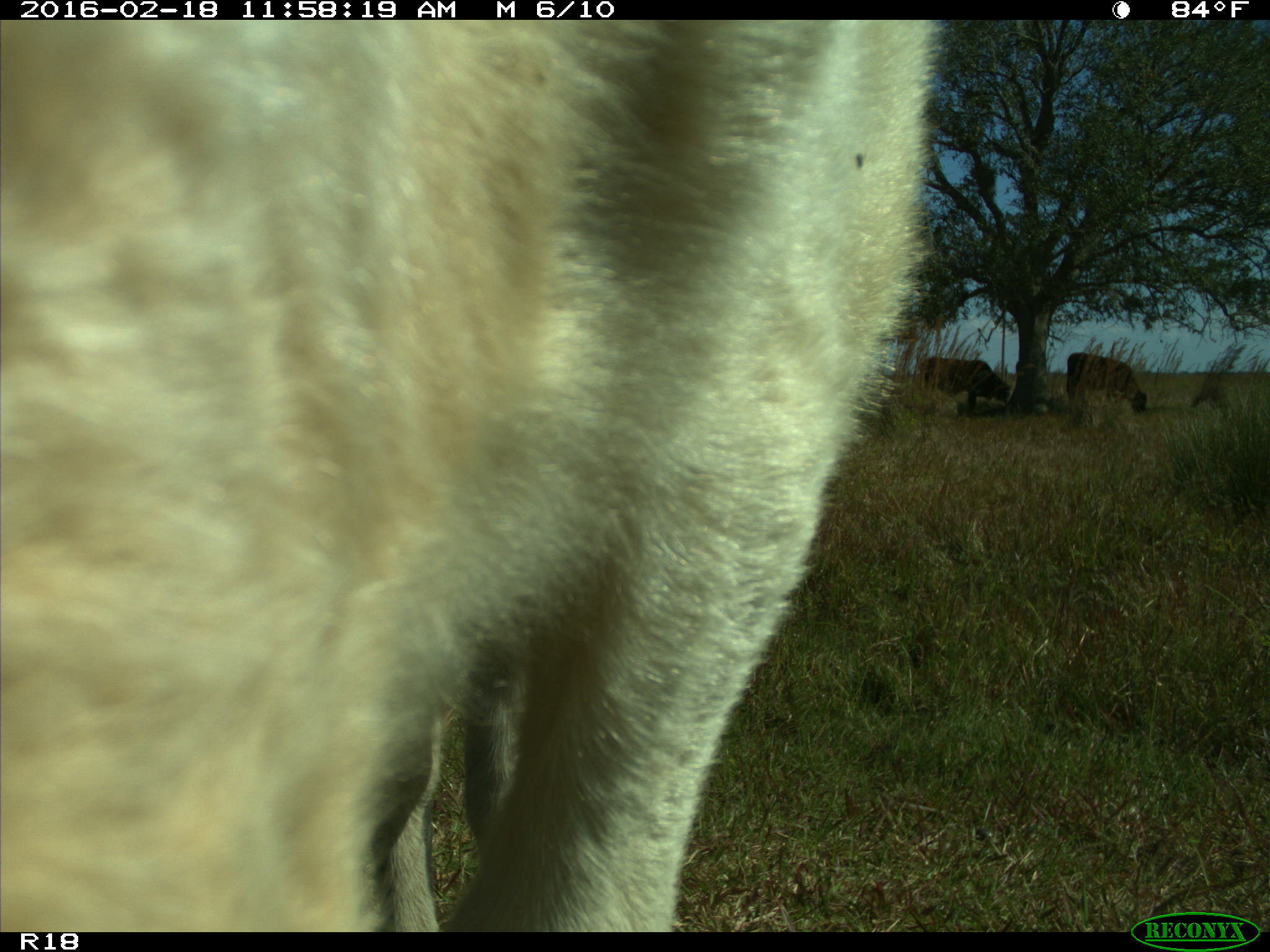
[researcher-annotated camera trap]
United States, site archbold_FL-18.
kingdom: Animalia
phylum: Chordata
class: Mammalia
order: Artiodactyla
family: Bovidae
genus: Bos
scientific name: Bos taurus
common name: domestic cow